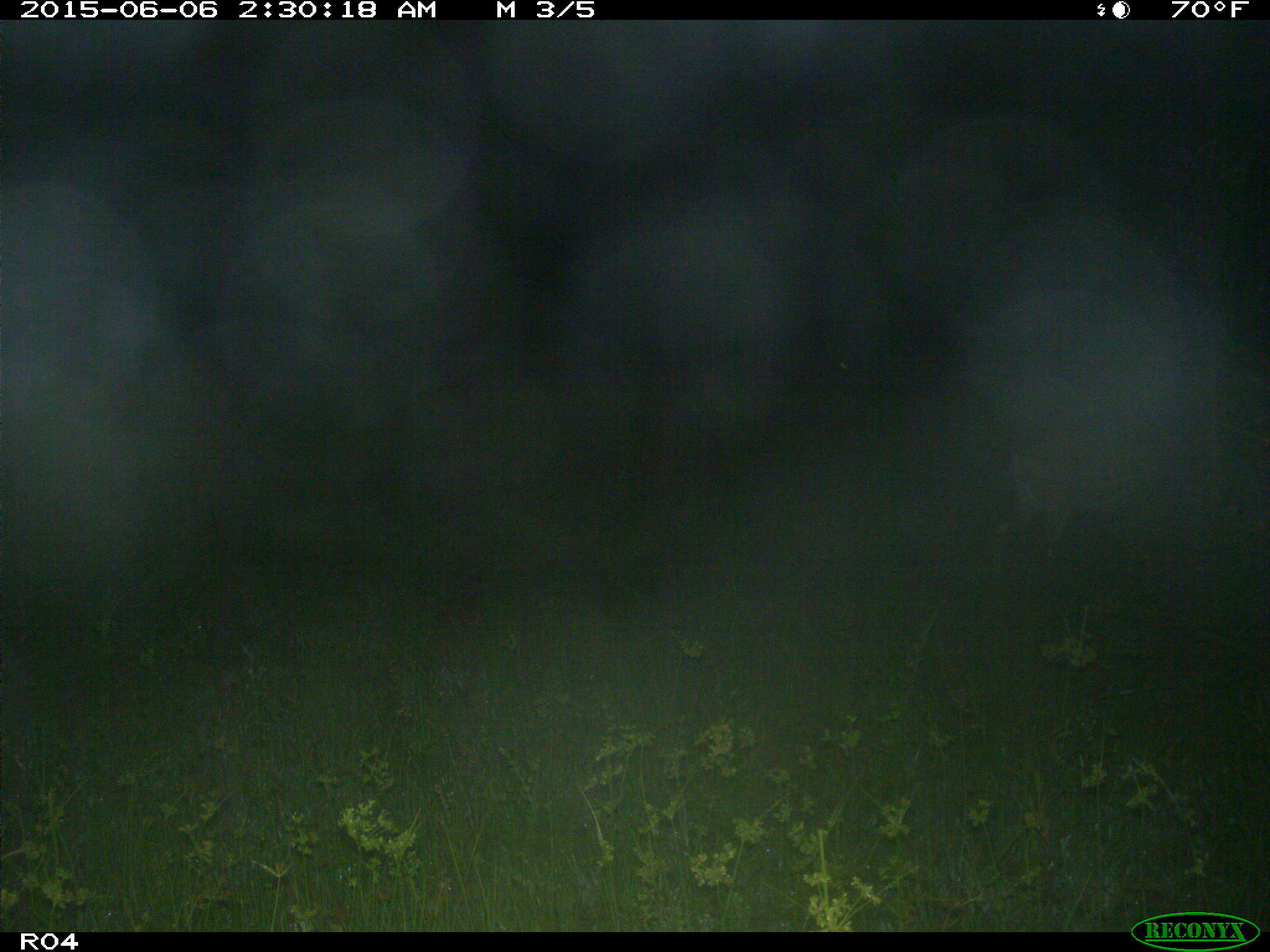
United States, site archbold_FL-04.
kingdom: Animalia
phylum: Chordata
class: Mammalia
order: Artiodactyla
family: Cervidae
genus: Odocoileus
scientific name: Odocoileus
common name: deer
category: unidentified deer